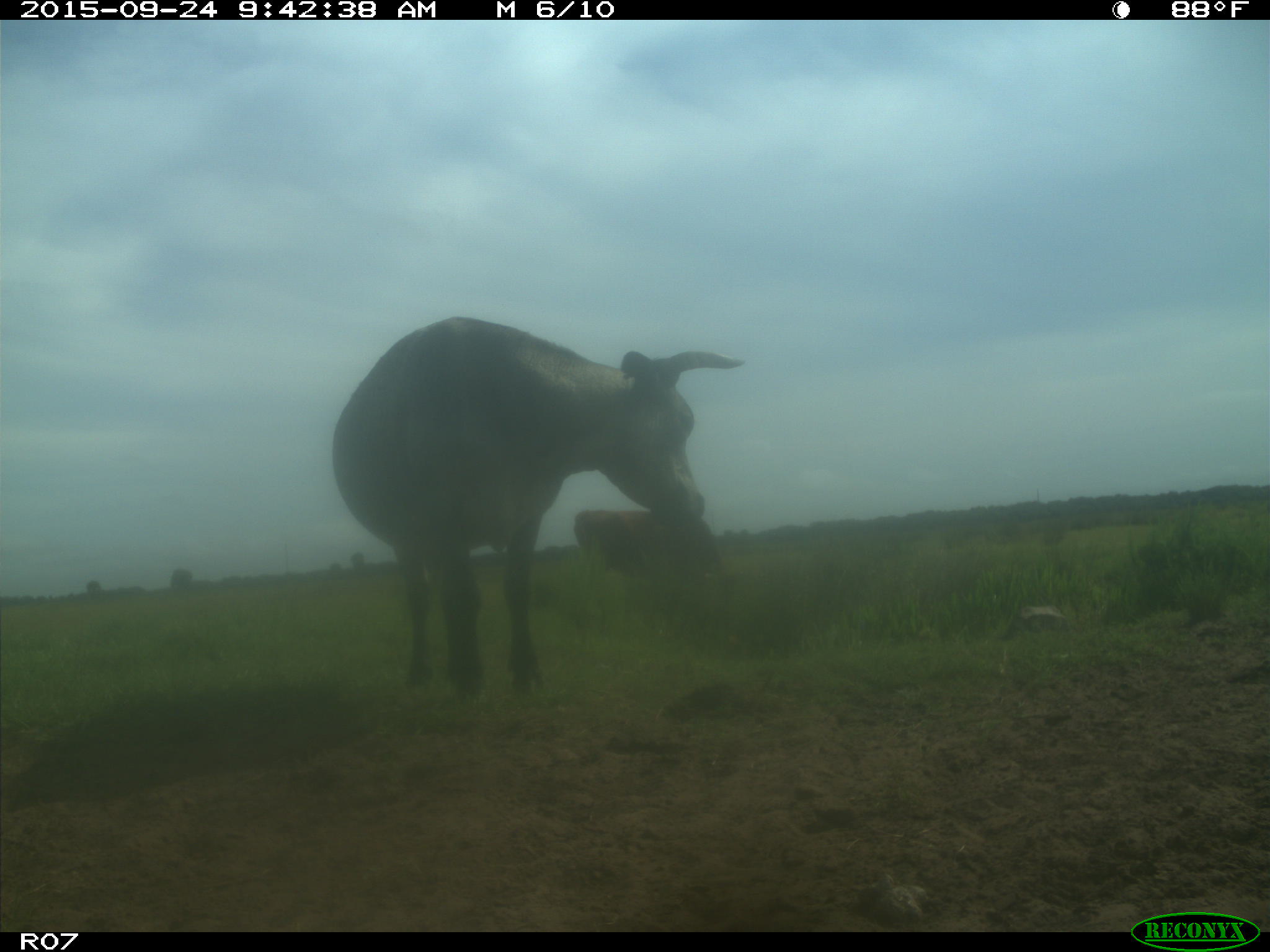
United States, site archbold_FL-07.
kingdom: Animalia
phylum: Chordata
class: Mammalia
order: Artiodactyla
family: Bovidae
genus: Bos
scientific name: Bos taurus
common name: domestic cow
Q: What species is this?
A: Bos taurus (domestic cow).